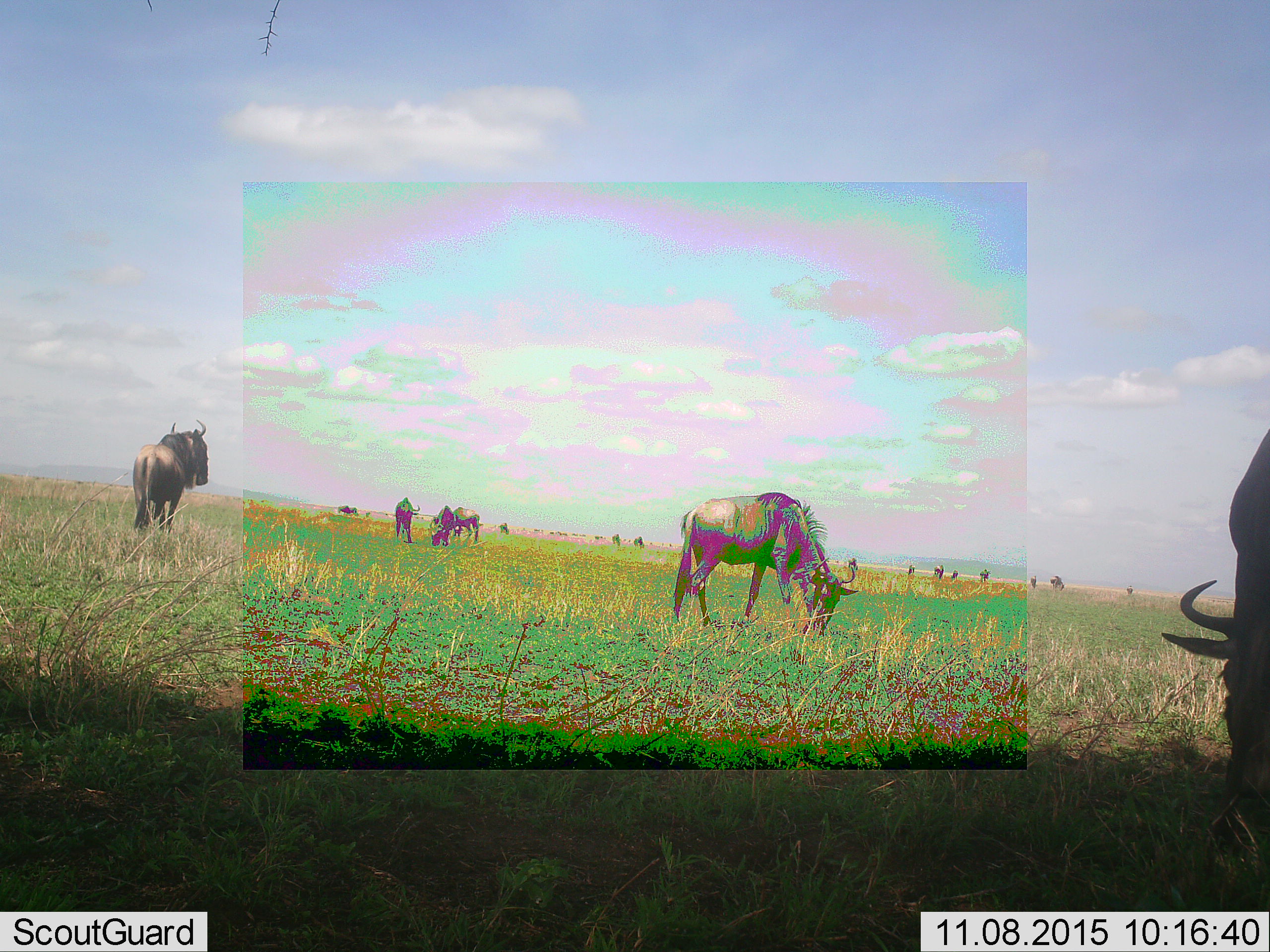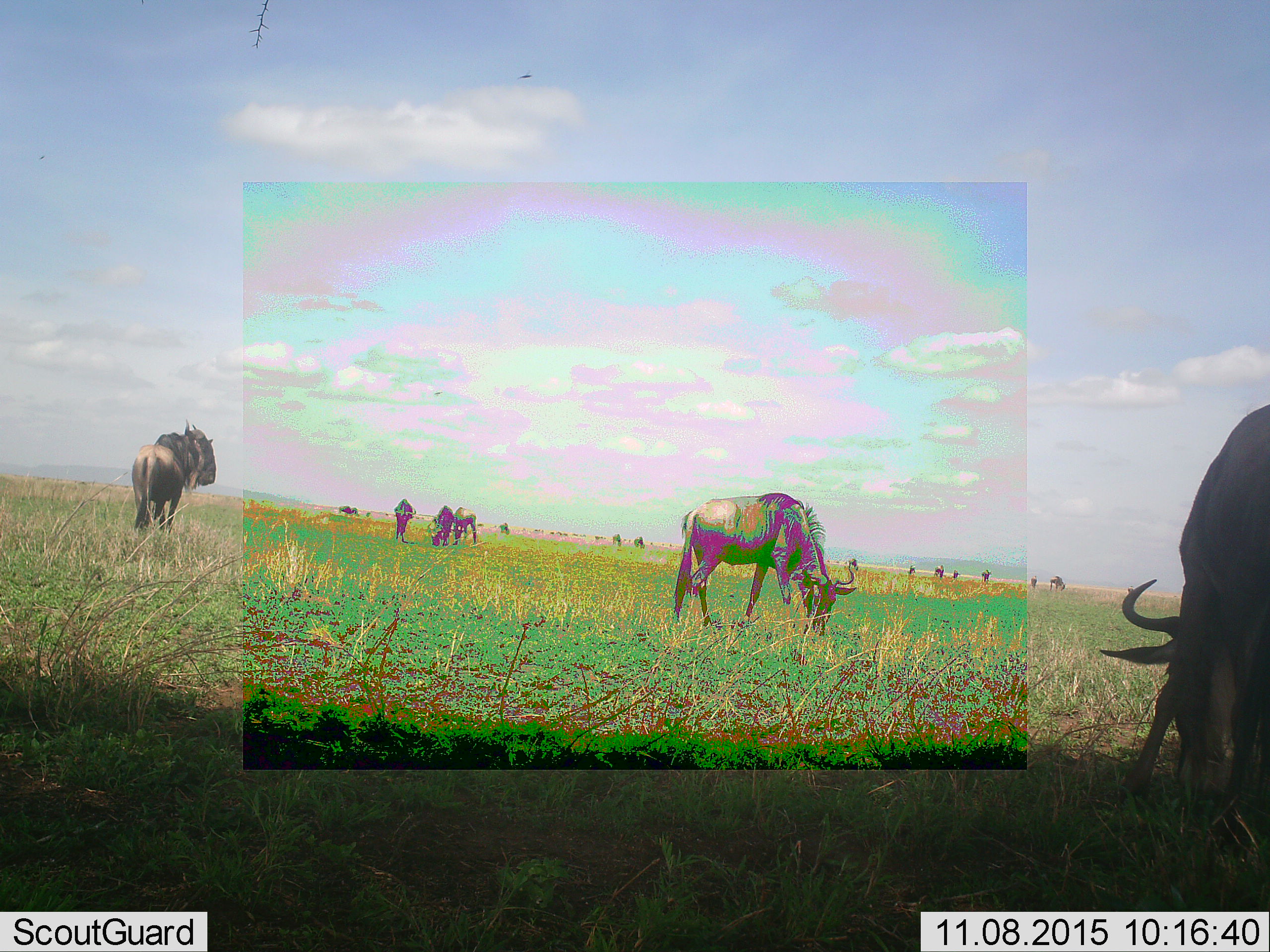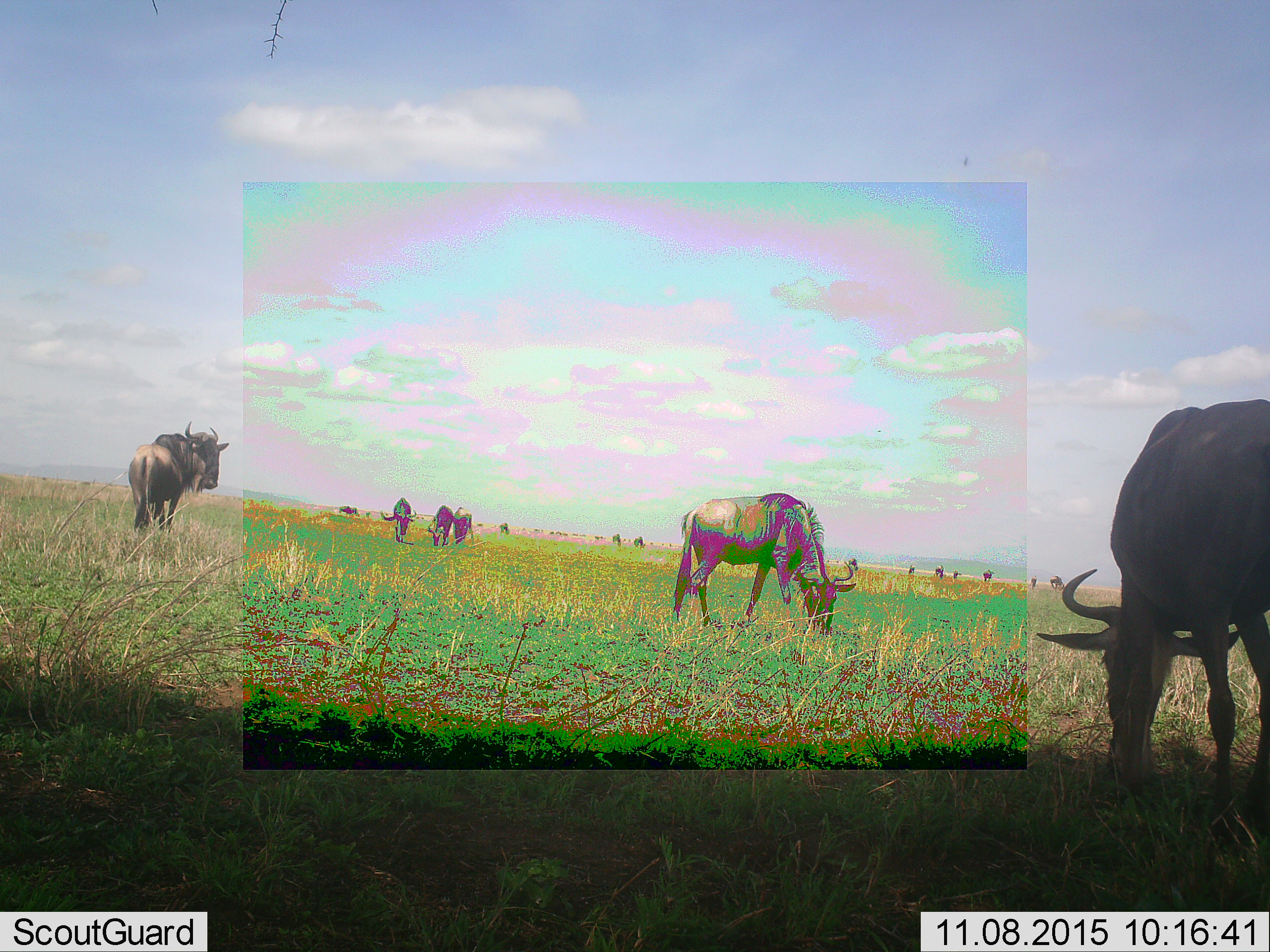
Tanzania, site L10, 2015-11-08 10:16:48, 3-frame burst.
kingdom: Animalia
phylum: Chordata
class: Mammalia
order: Artiodactyla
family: Bovidae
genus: Connochaetes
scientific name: Connochaetes taurinus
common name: blue wildebeest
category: wildebeest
Wildebeest (blue wildebeest) (Connochaetes taurinus), count 11-50. Behavior (volunteer vote fractions): standing 88%, resting 12%, moving 62%, interacting 12%. Young present (vote fraction): 12%. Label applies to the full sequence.